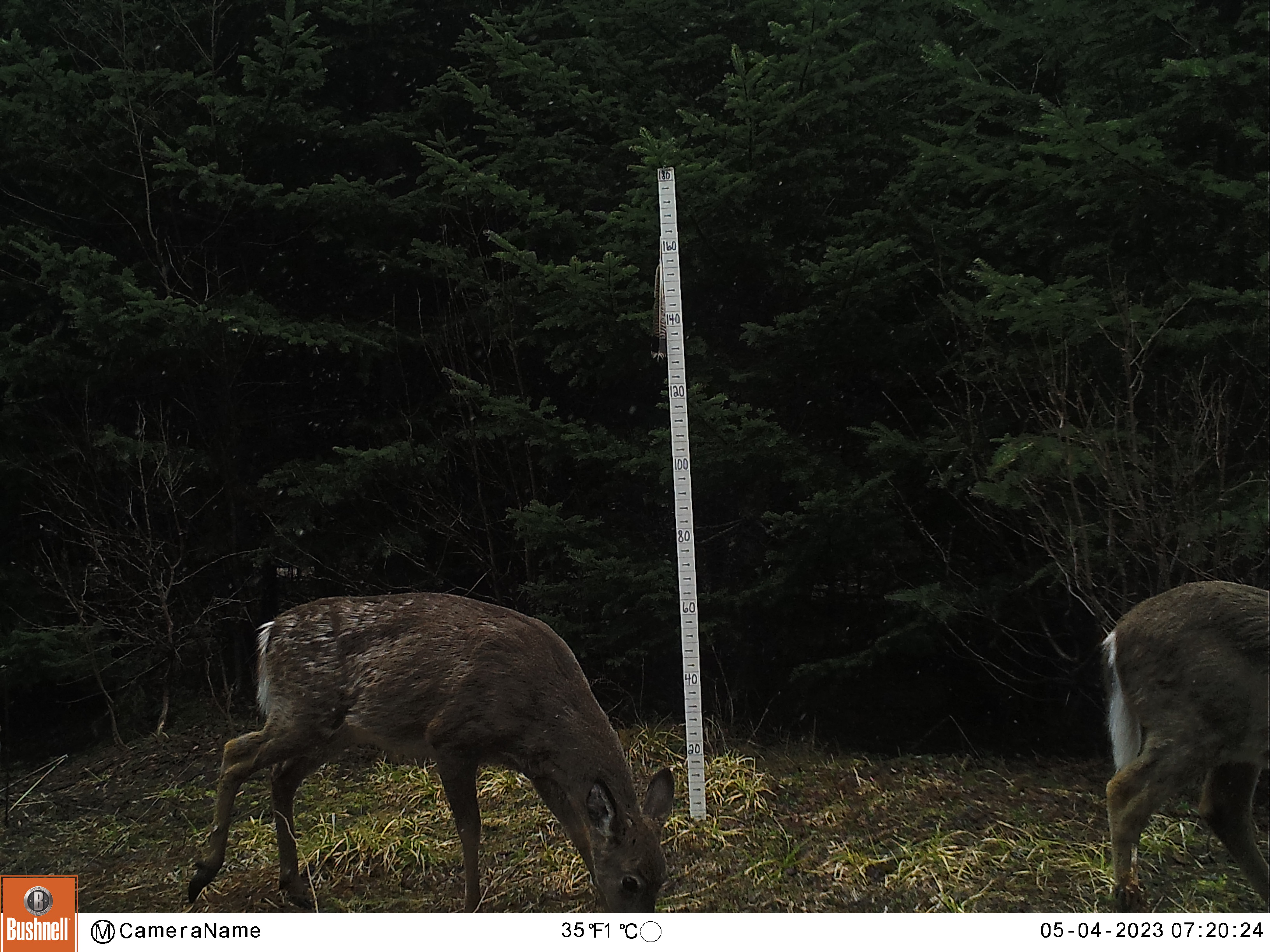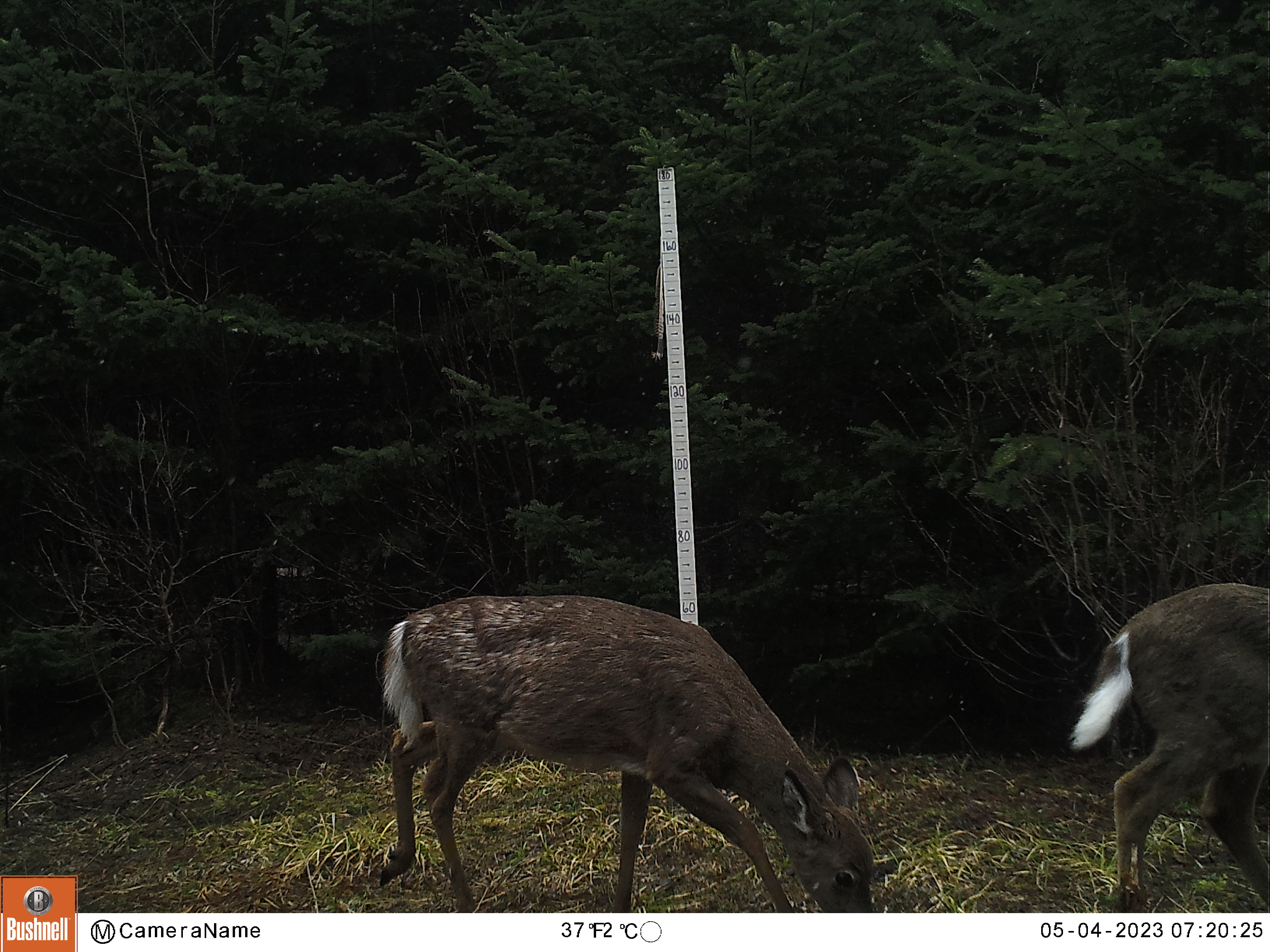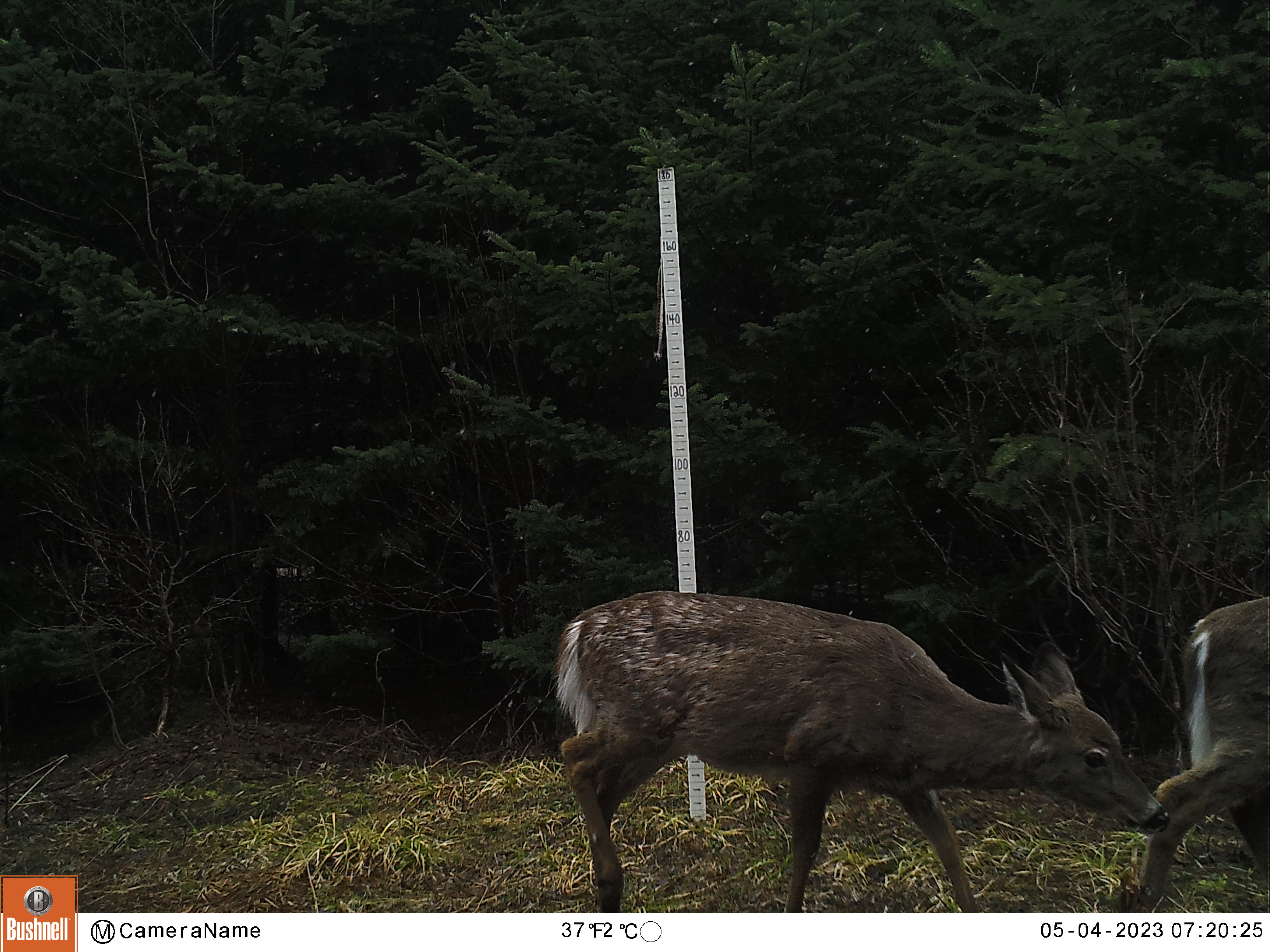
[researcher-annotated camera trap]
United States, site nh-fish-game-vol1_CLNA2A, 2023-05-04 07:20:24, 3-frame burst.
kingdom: Animalia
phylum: Chordata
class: Mammalia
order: Artiodactyla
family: Cervidae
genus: Odocoileus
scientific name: Odocoileus virginianus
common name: white-tailed deer